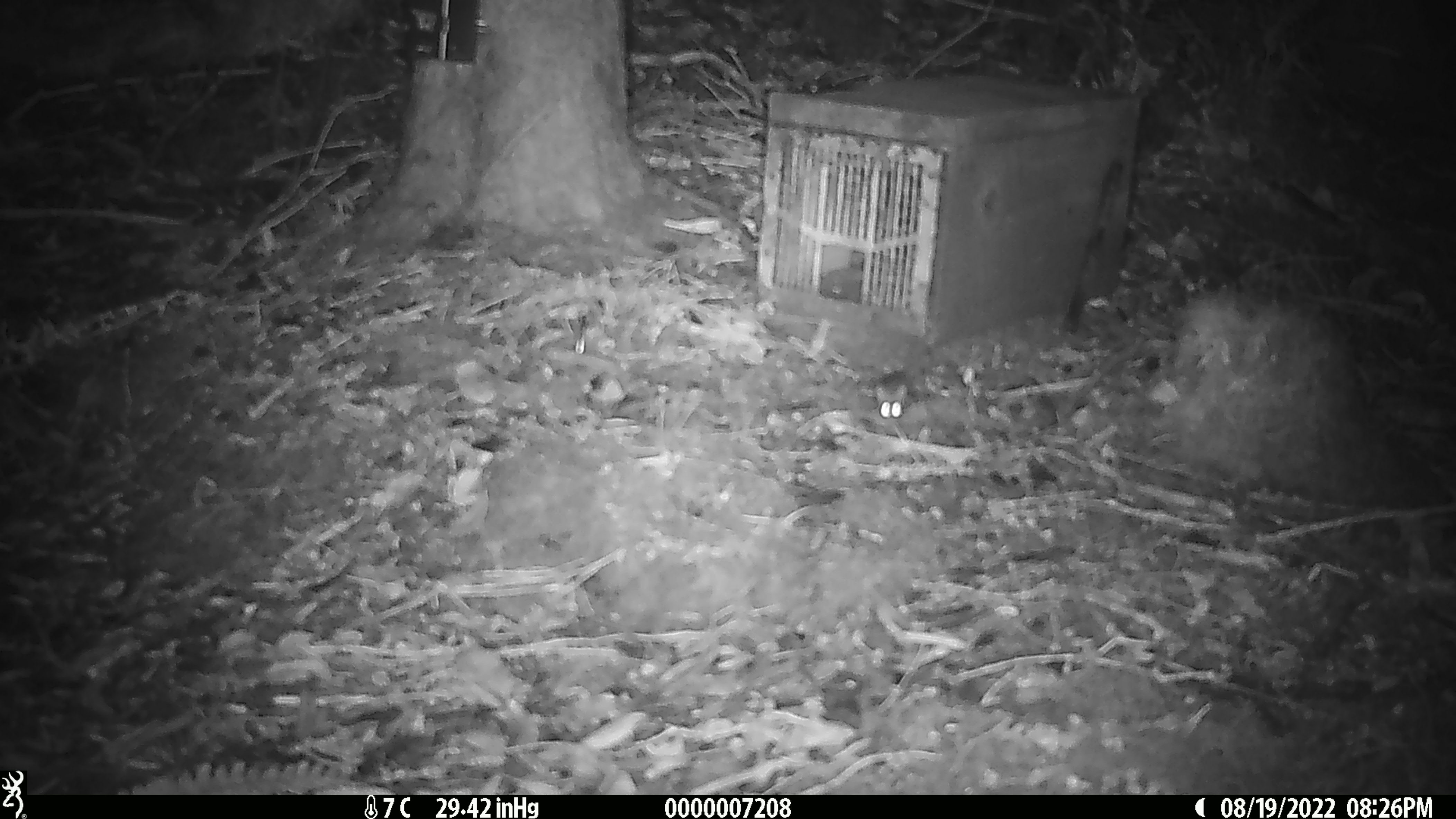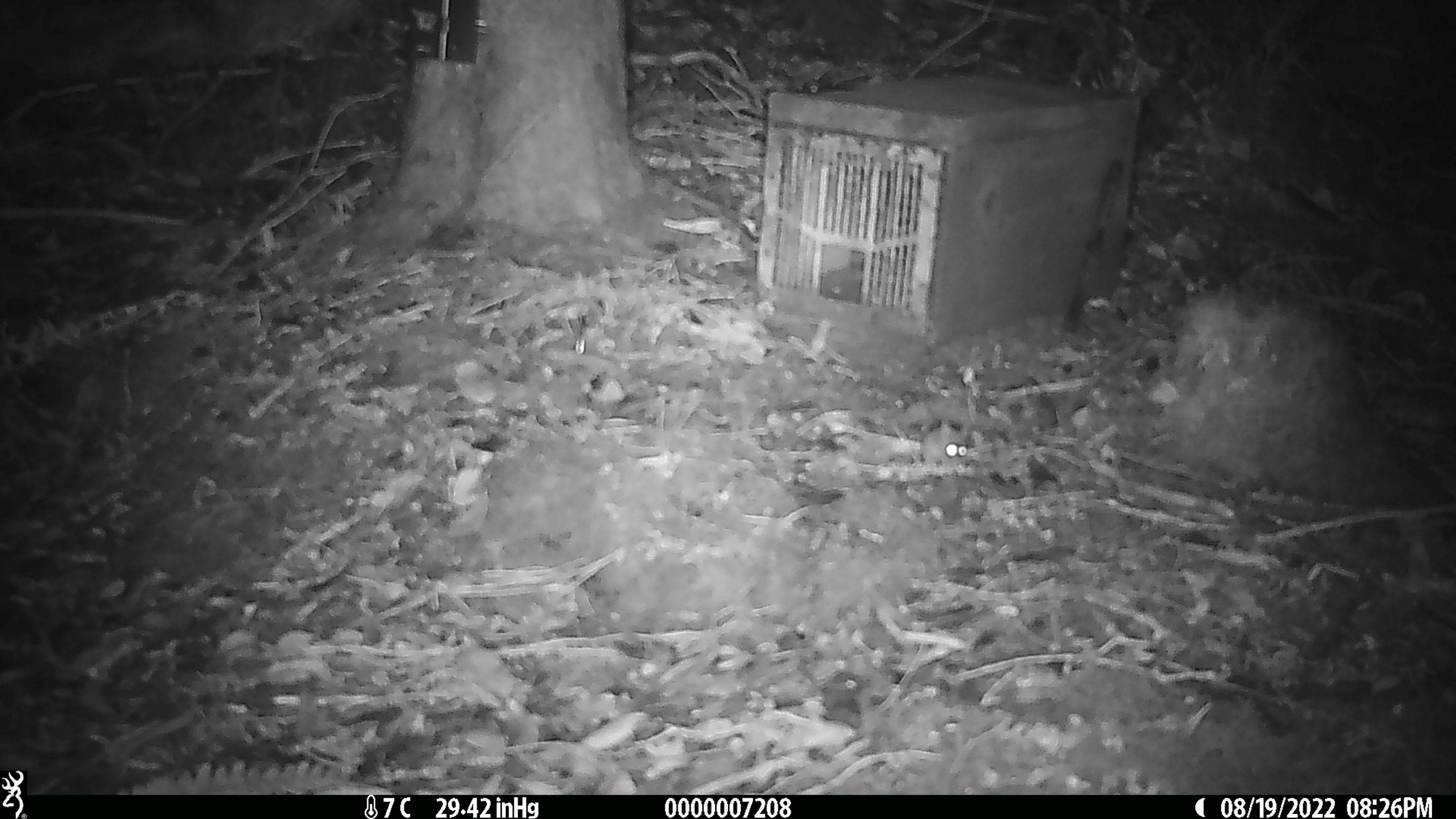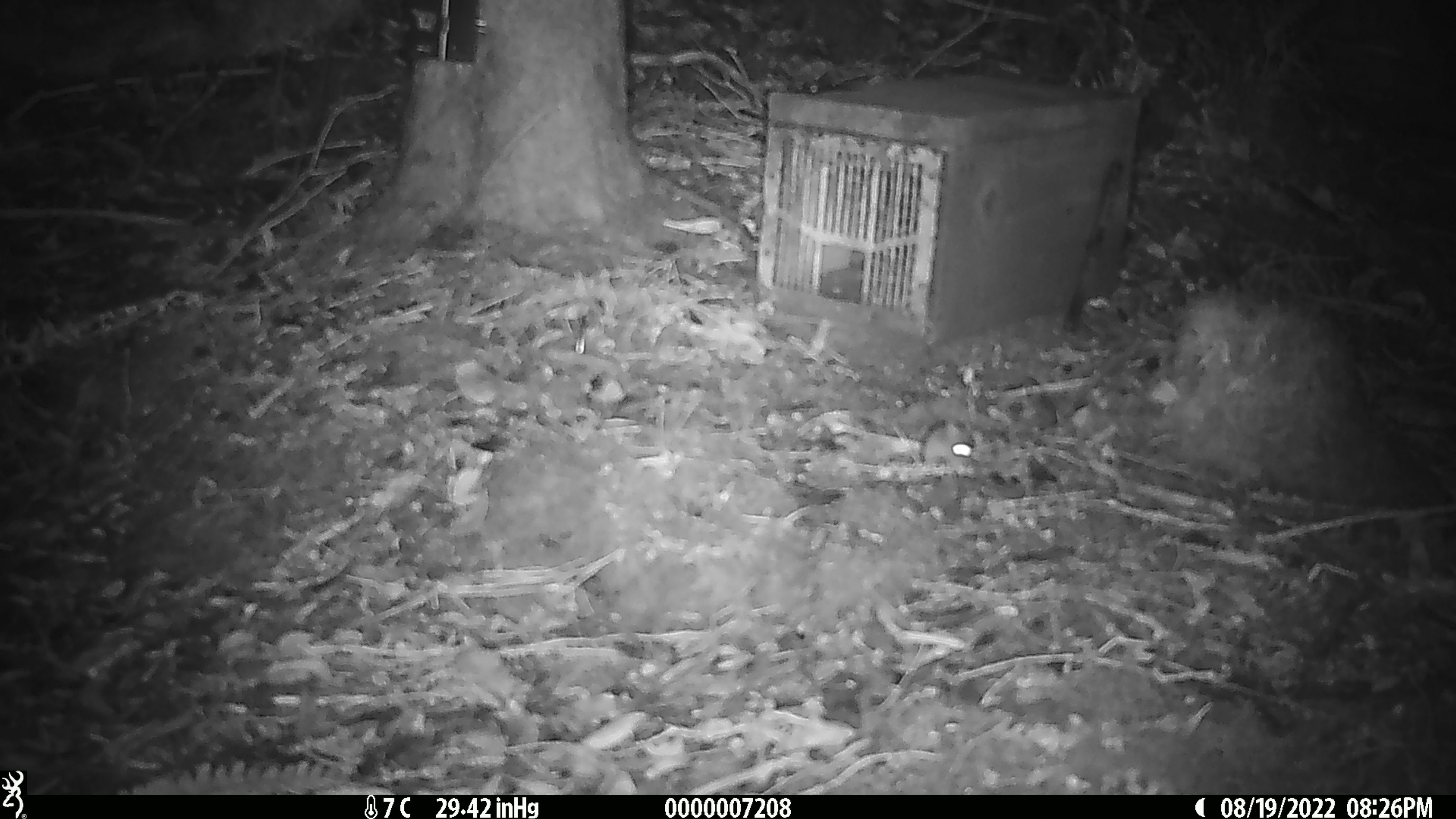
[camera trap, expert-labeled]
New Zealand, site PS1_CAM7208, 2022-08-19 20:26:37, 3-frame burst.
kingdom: Animalia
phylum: Chordata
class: Mammalia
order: Rodentia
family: Muridae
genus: Mus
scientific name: Mus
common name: mouse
Mouse (Mus).